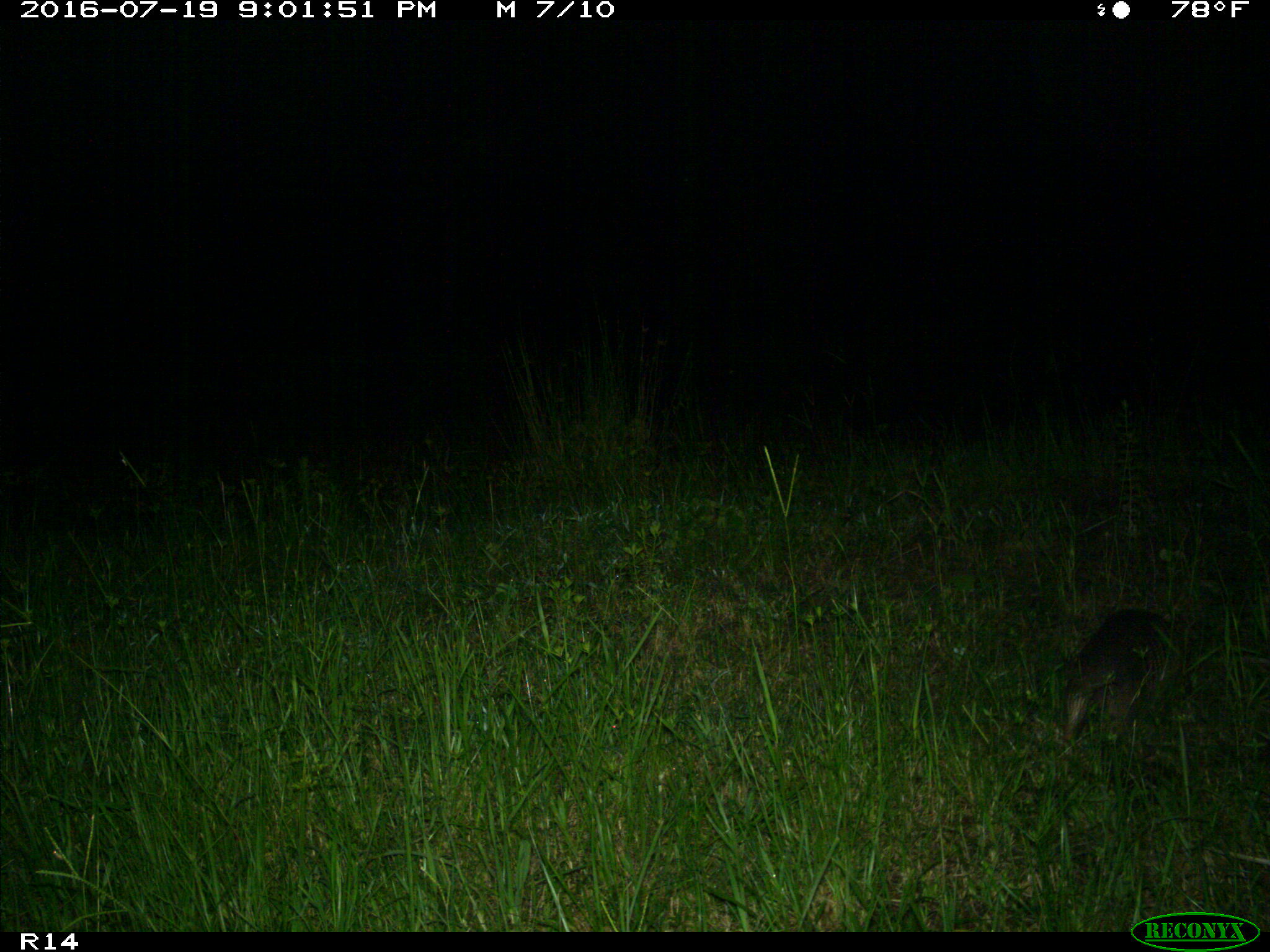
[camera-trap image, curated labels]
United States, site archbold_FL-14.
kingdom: Animalia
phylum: Chordata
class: Mammalia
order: Cingulata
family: Dasypodidae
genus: Dasypus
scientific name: Dasypus novemcinctus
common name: nine-banded armadillo